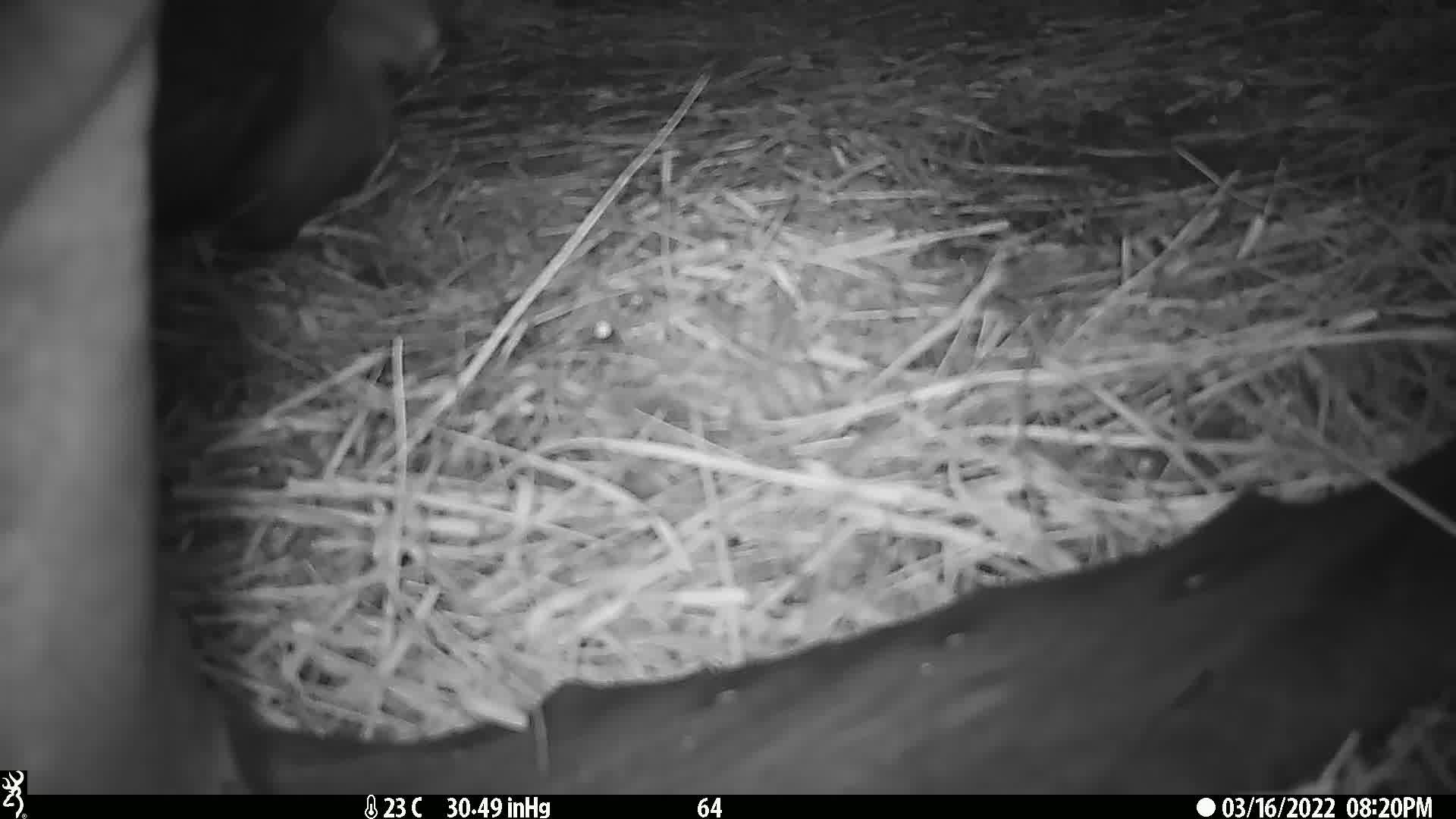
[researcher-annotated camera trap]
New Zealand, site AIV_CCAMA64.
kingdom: Animalia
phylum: Chordata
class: Mammalia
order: Carnivora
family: Otariidae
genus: Phocarctos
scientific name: Phocarctos hookeri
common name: new zealand sea lion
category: sealion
Sealion (new zealand sea lion) (Phocarctos hookeri).